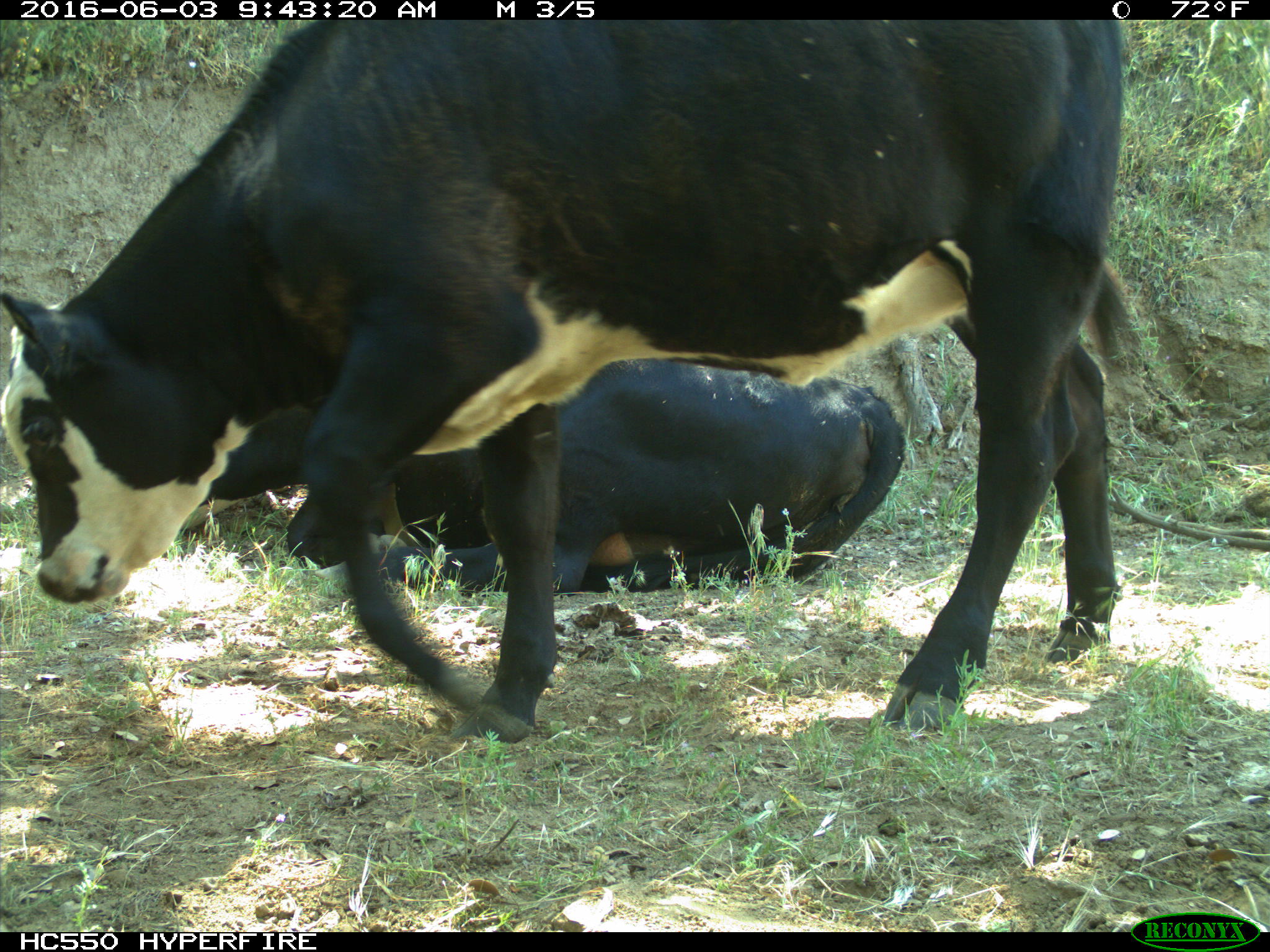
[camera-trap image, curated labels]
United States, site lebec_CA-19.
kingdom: Animalia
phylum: Chordata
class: Mammalia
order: Artiodactyla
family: Bovidae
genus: Bos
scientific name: Bos taurus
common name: domestic cow